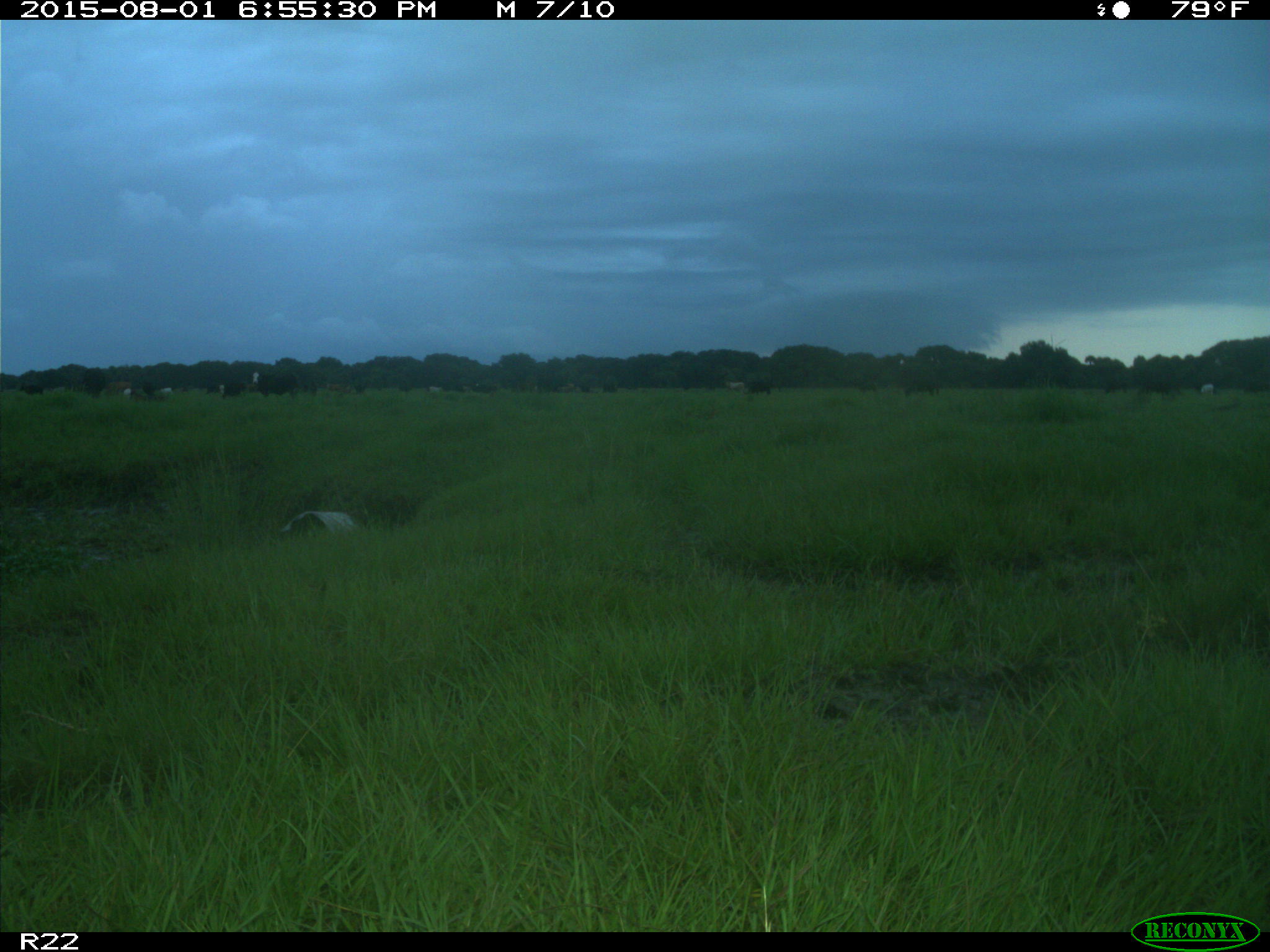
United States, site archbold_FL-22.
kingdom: Animalia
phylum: Chordata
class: Mammalia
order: Artiodactyla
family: Bovidae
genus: Bos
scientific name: Bos taurus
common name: domestic cow